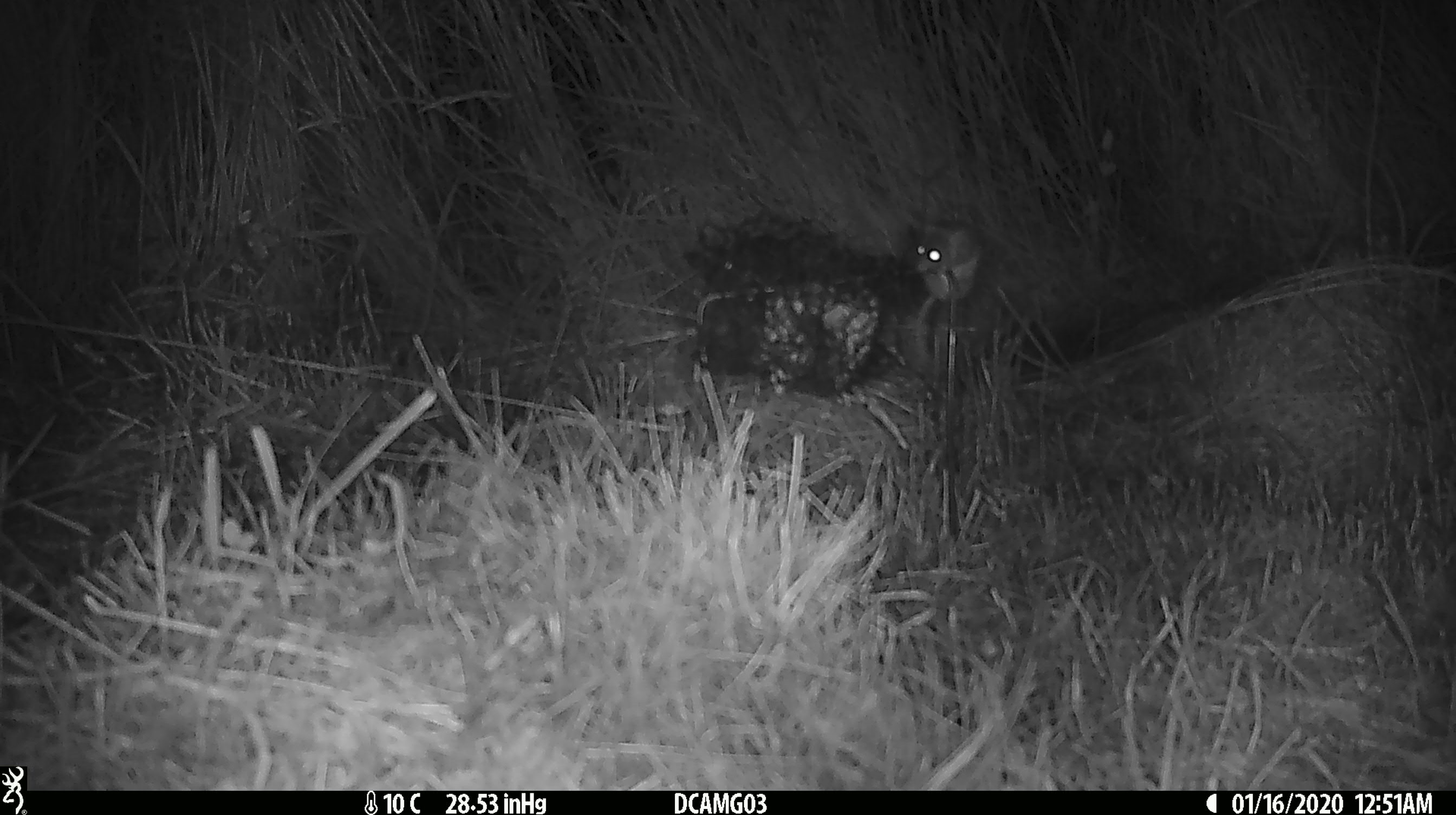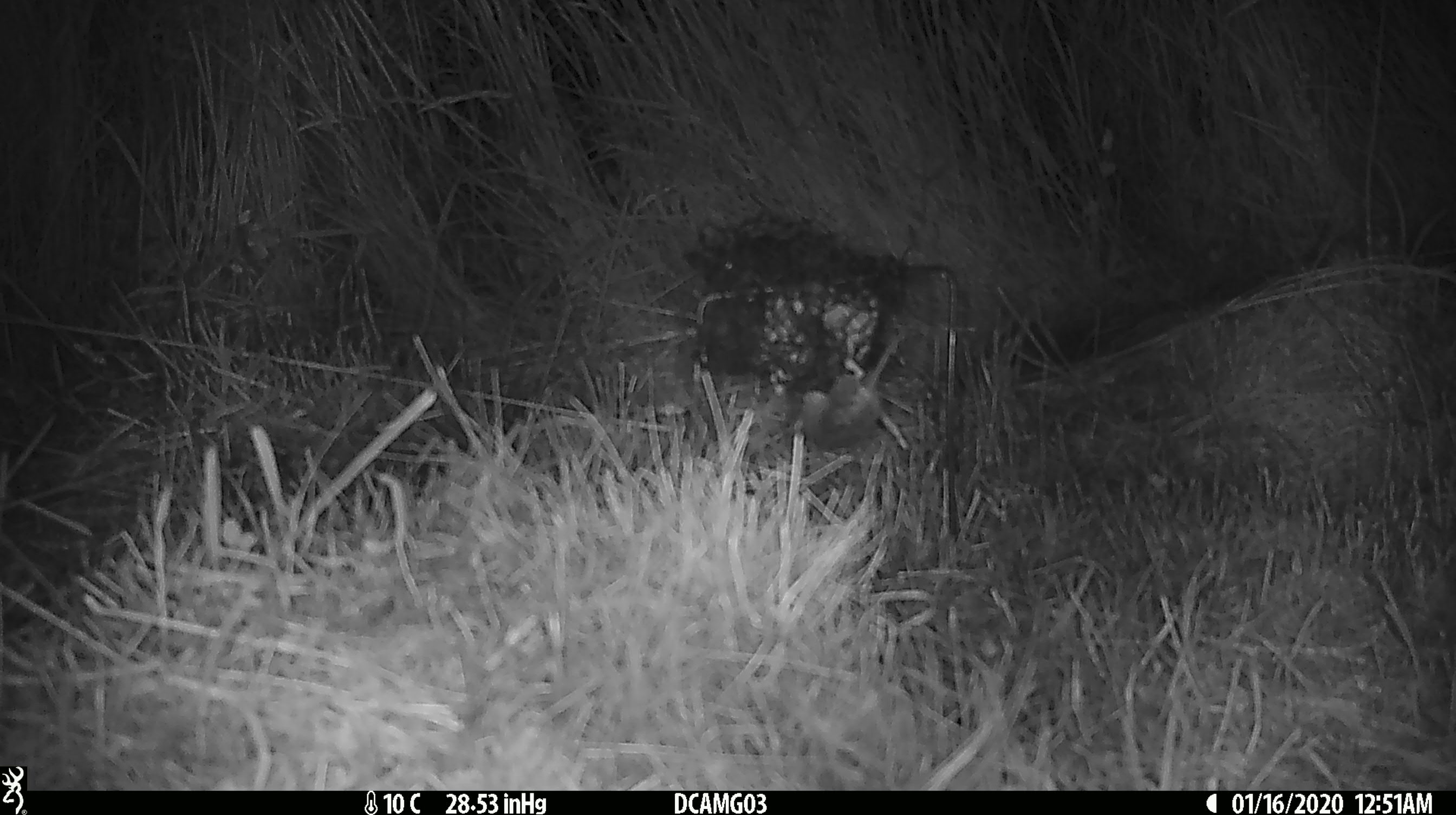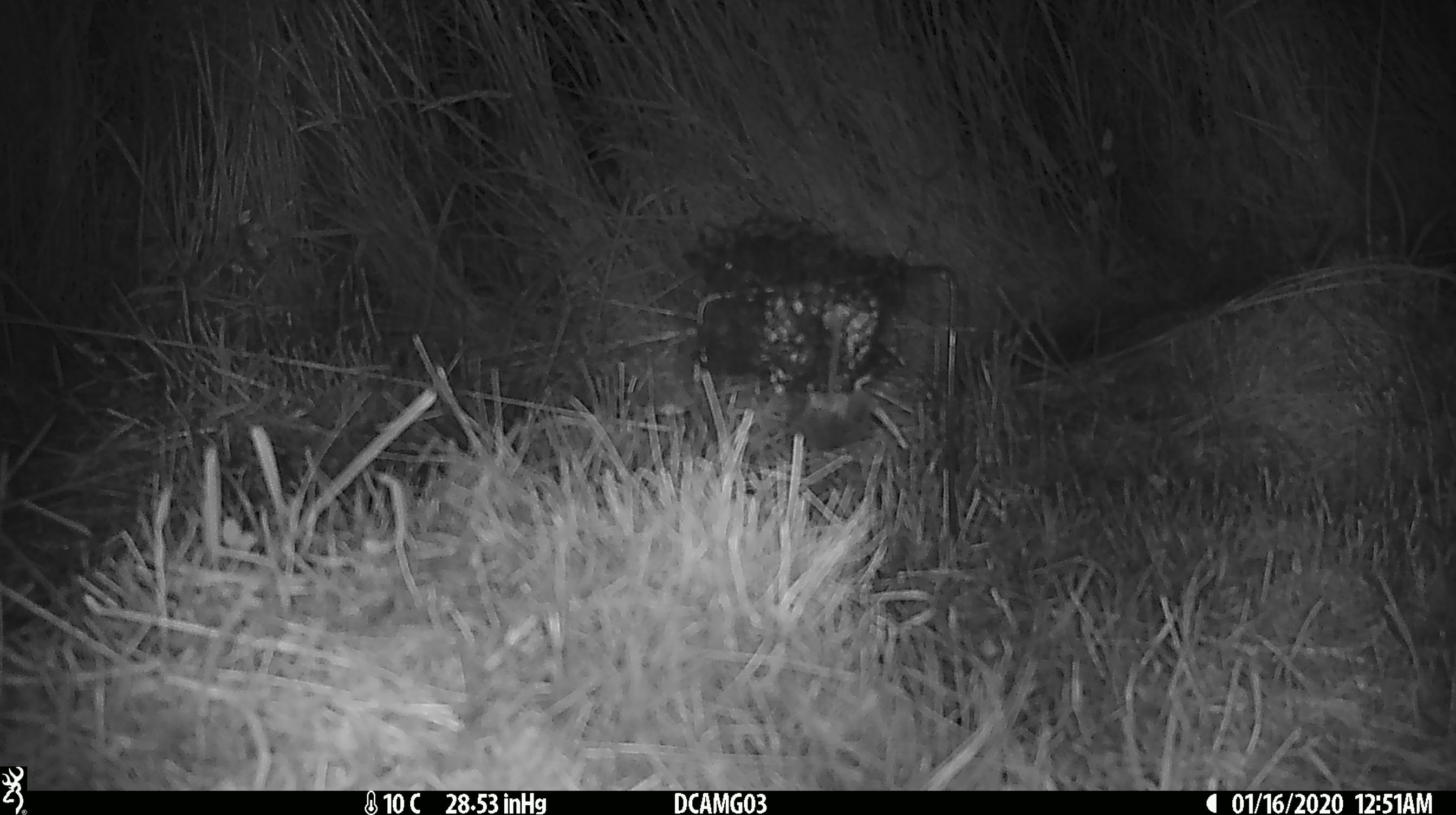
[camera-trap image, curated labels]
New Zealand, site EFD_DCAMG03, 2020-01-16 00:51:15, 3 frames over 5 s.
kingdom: Animalia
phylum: Chordata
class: Mammalia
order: Rodentia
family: Muridae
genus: Mus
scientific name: Mus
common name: mouse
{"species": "mouse (Mus)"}